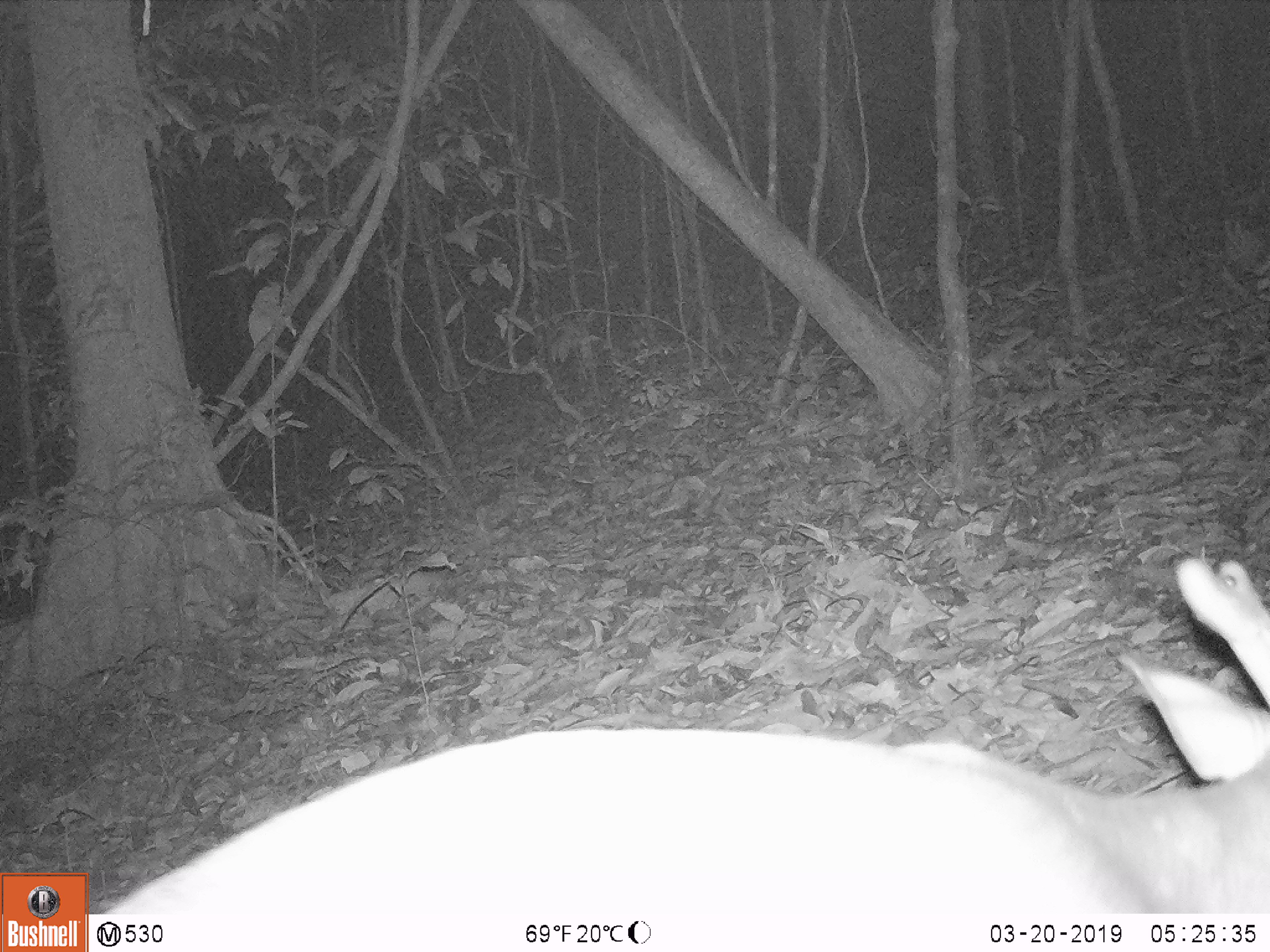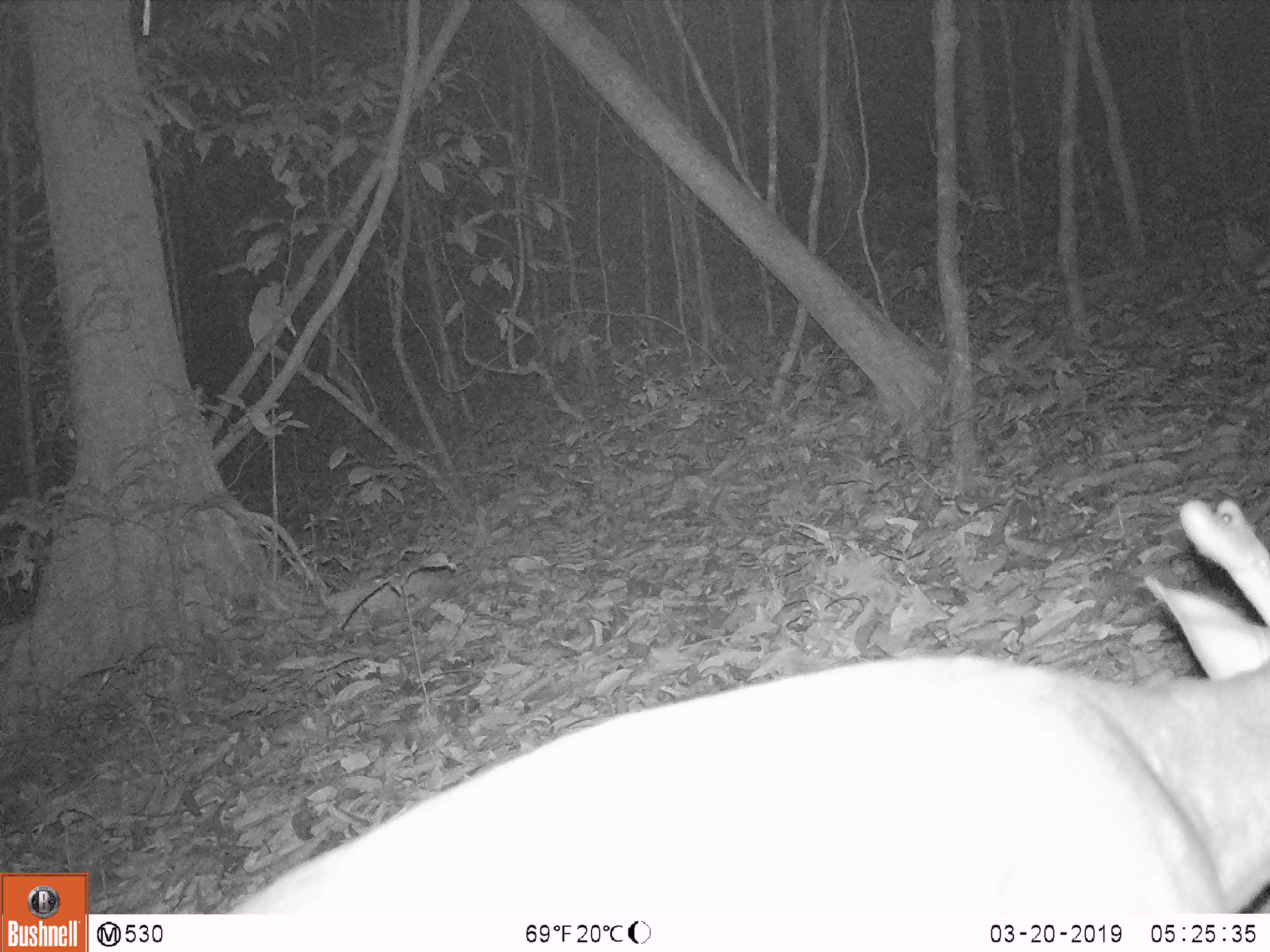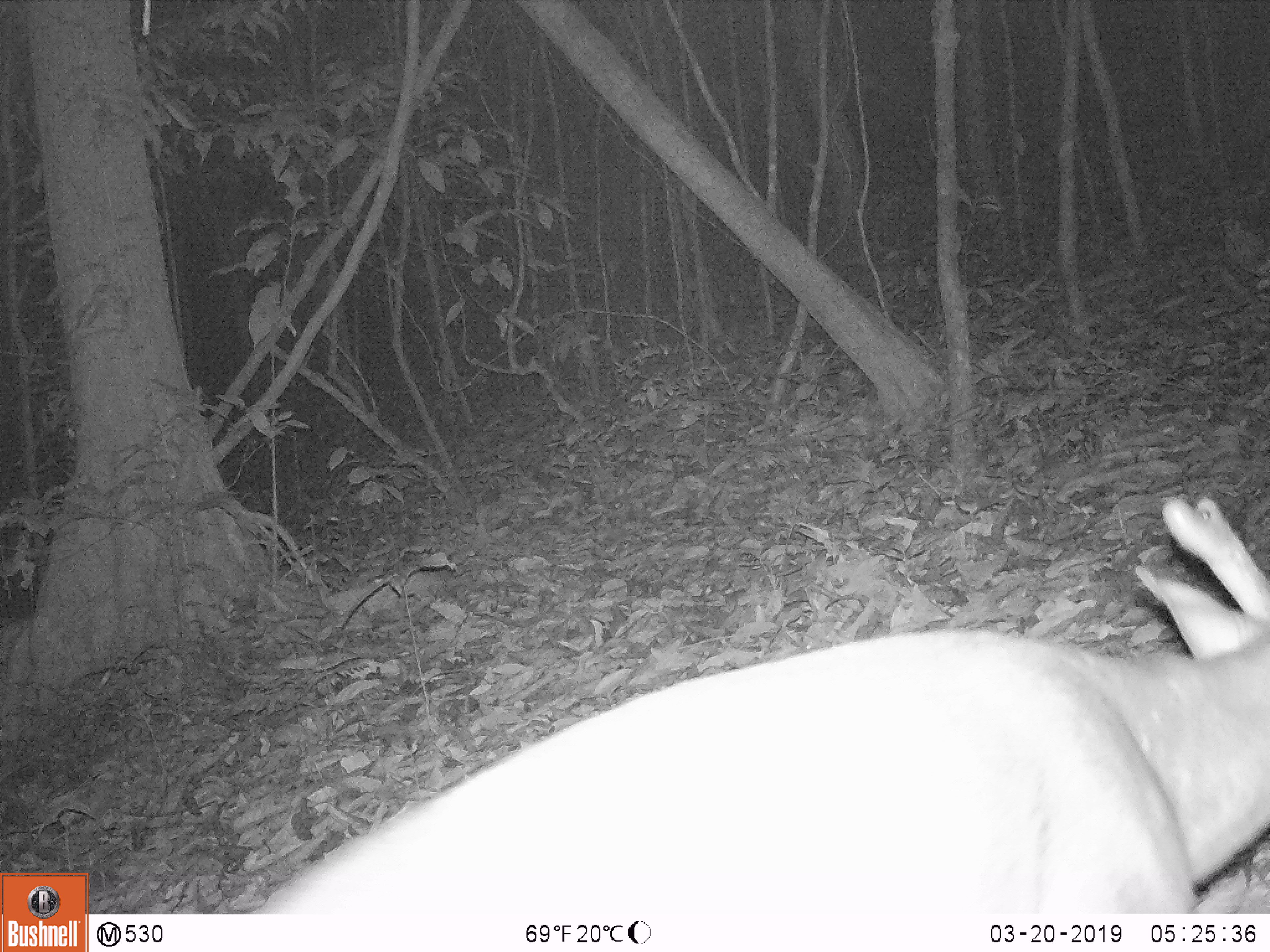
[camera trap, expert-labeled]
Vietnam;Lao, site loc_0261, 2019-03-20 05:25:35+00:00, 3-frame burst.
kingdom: Animalia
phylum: Chordata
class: Mammalia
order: Artiodactyla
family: Cervidae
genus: Muntiacus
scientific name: Muntiacus vuquangensis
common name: large-antlered muntjac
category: large antlered muntjac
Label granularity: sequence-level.